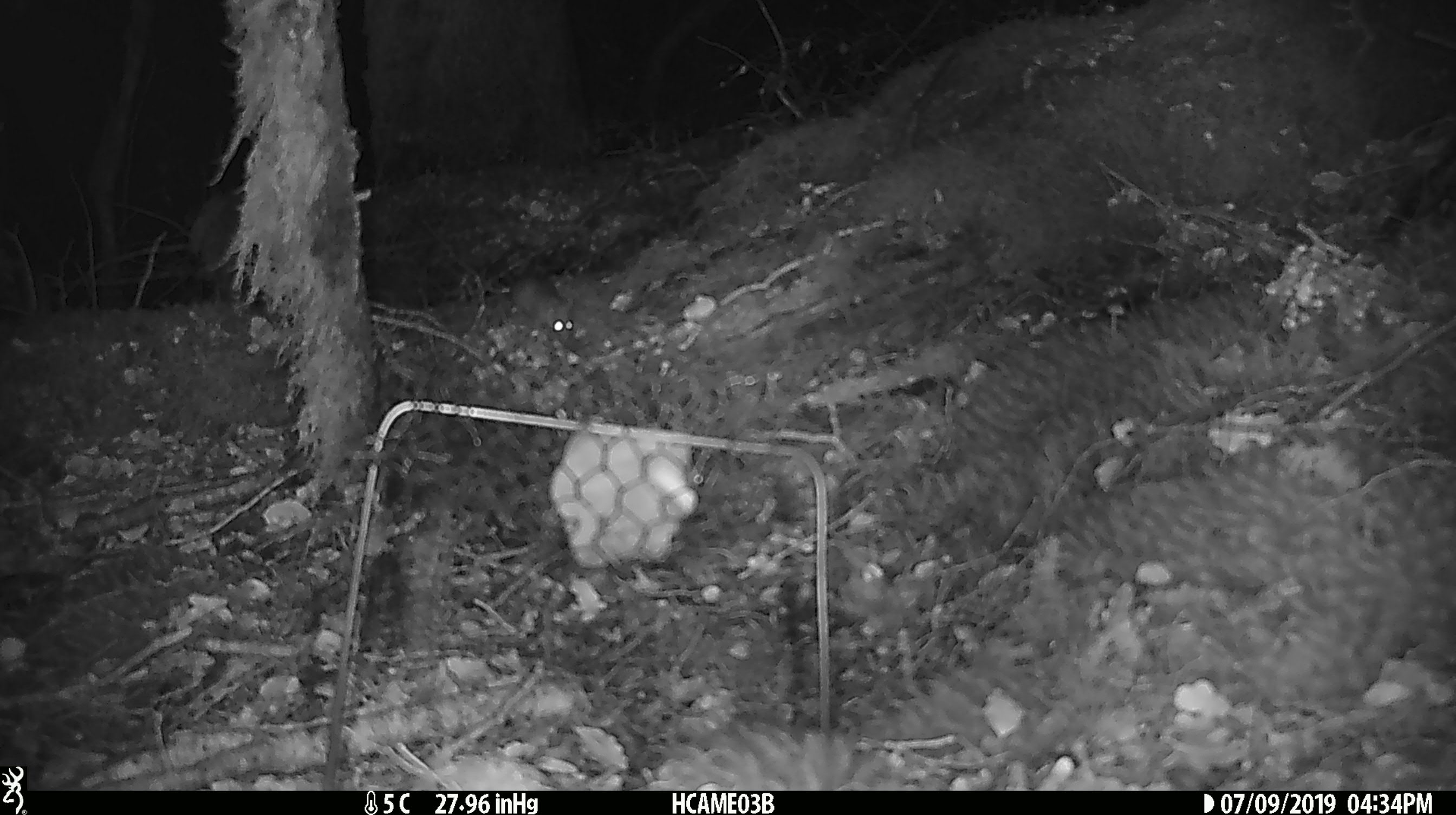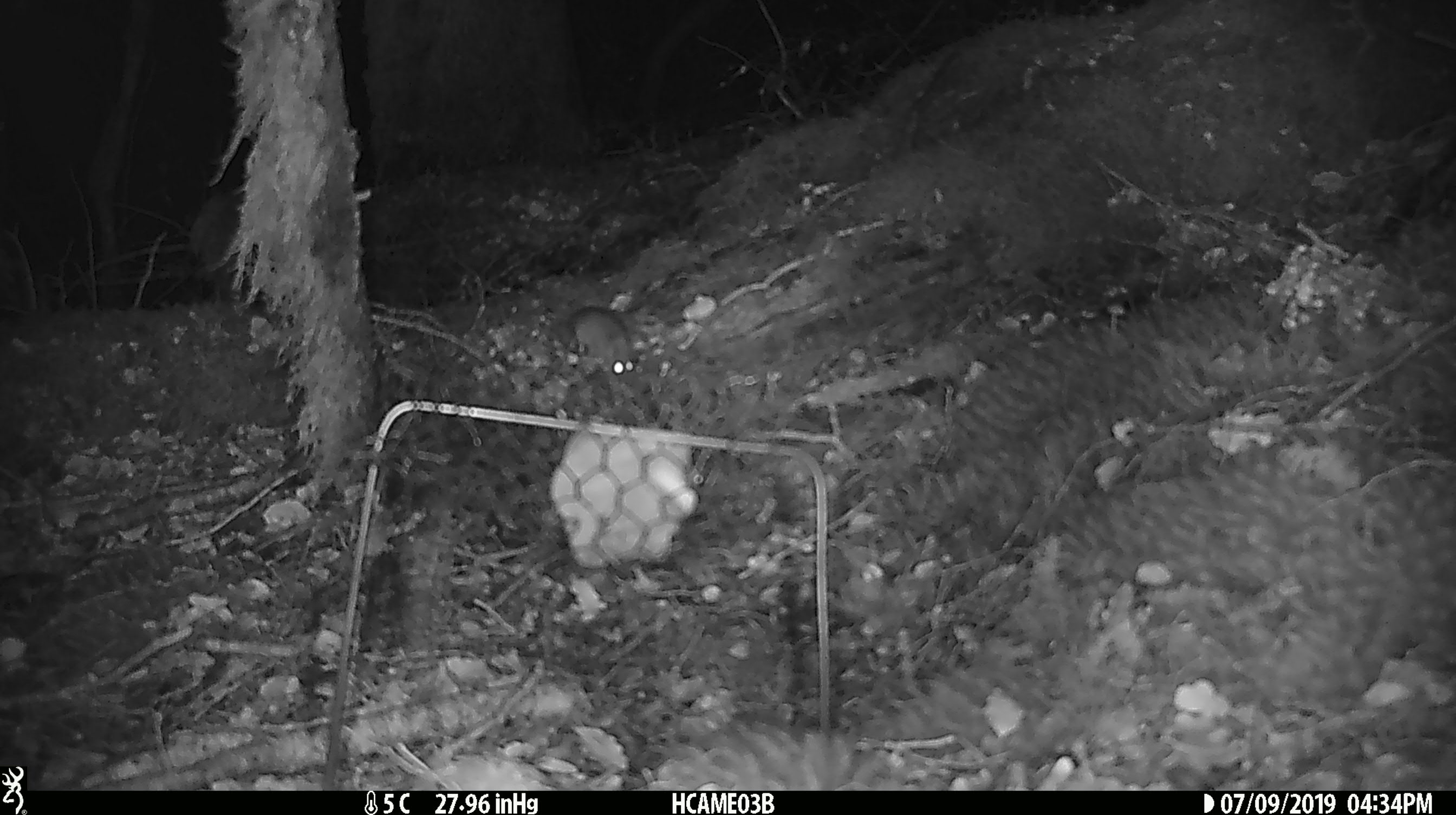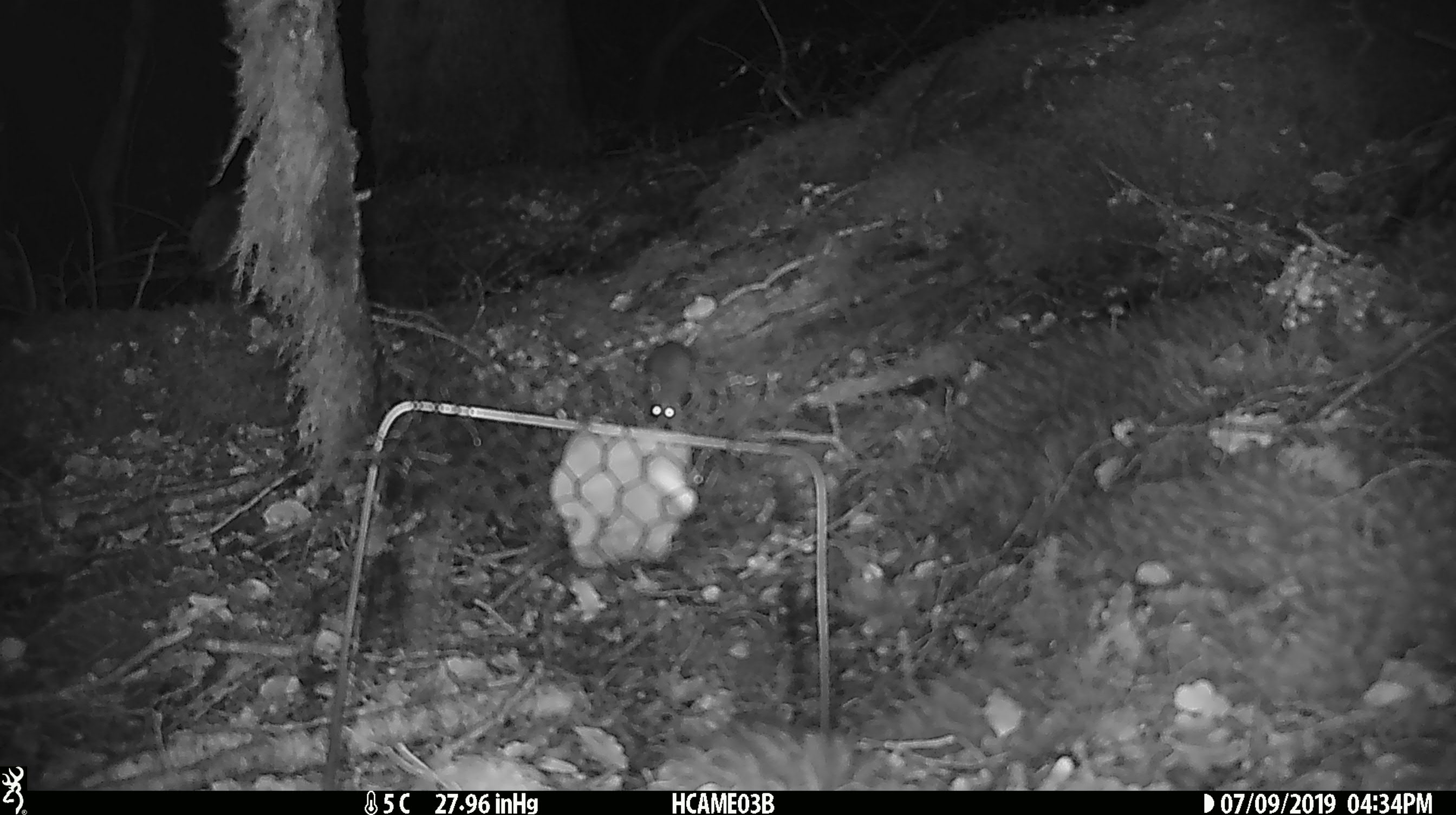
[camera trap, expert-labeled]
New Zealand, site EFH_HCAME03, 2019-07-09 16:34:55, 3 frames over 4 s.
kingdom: Animalia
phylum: Chordata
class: Mammalia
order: Rodentia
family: Muridae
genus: Mus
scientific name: Mus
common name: mouse